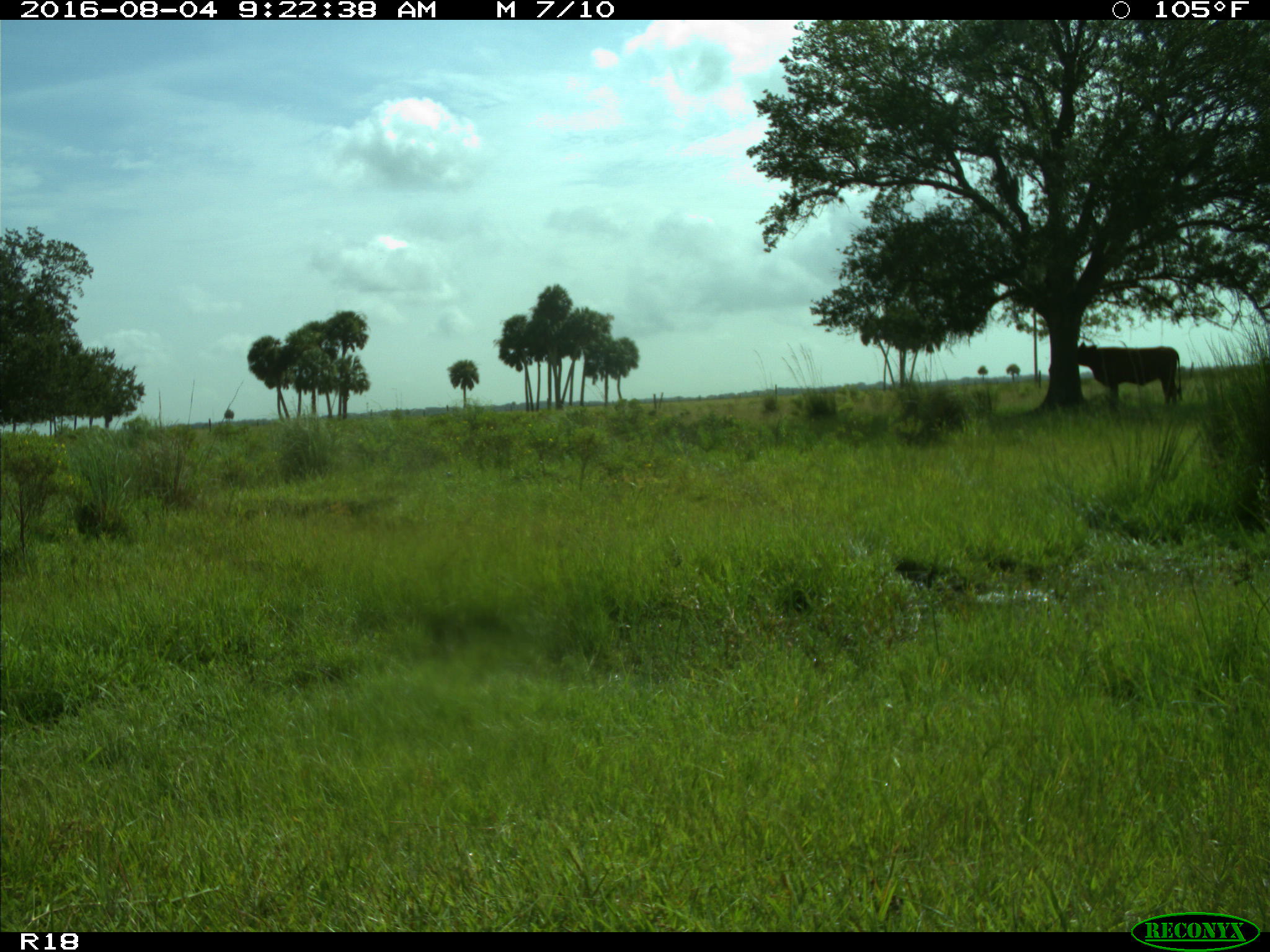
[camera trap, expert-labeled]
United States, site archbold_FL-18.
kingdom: Animalia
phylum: Chordata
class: Mammalia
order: Artiodactyla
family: Bovidae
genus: Bos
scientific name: Bos taurus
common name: domestic cow